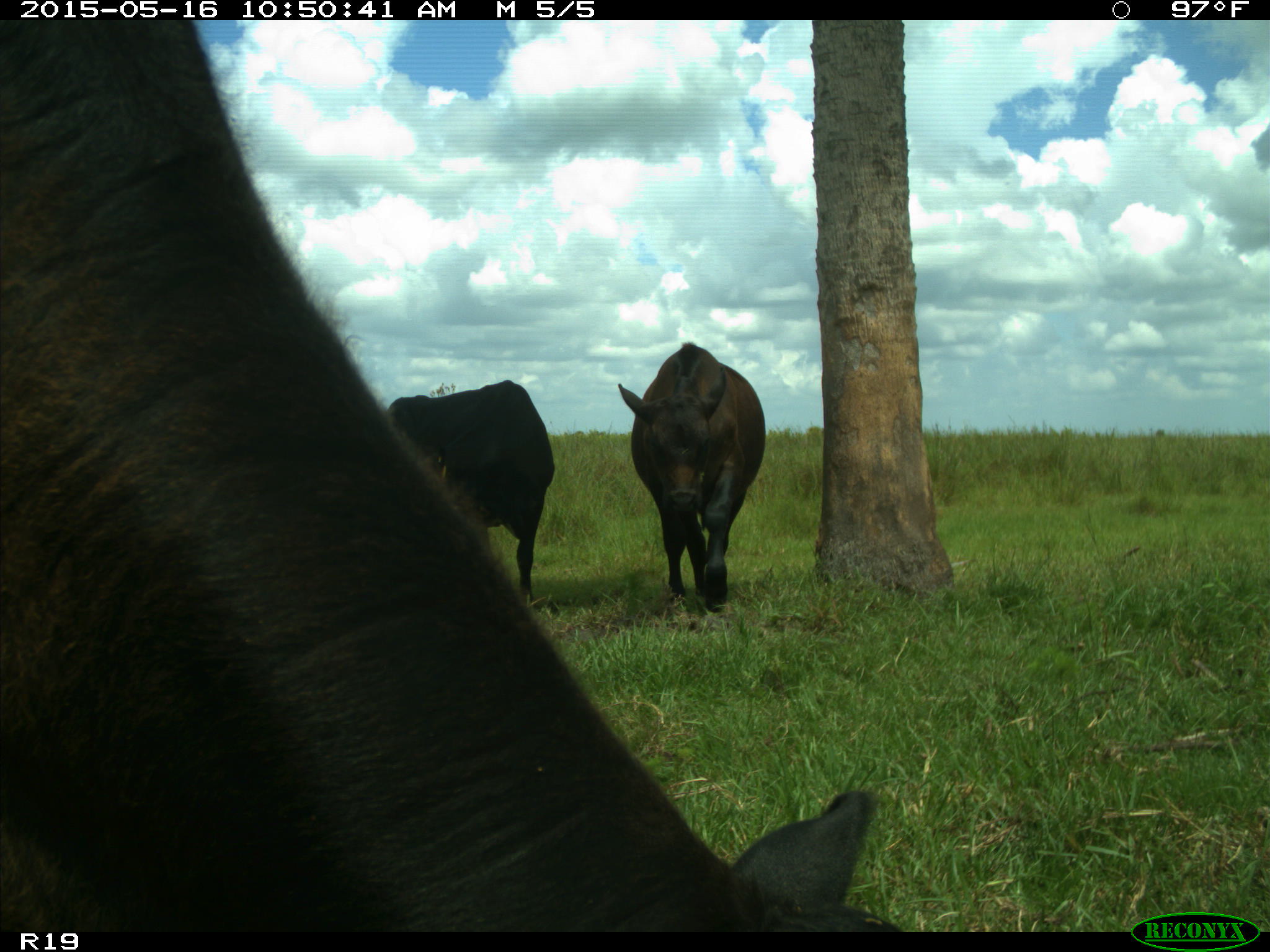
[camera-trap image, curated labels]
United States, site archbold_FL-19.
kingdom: Animalia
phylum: Chordata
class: Mammalia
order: Artiodactyla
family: Bovidae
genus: Bos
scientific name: Bos taurus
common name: domestic cow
Bos taurus (domestic cow).